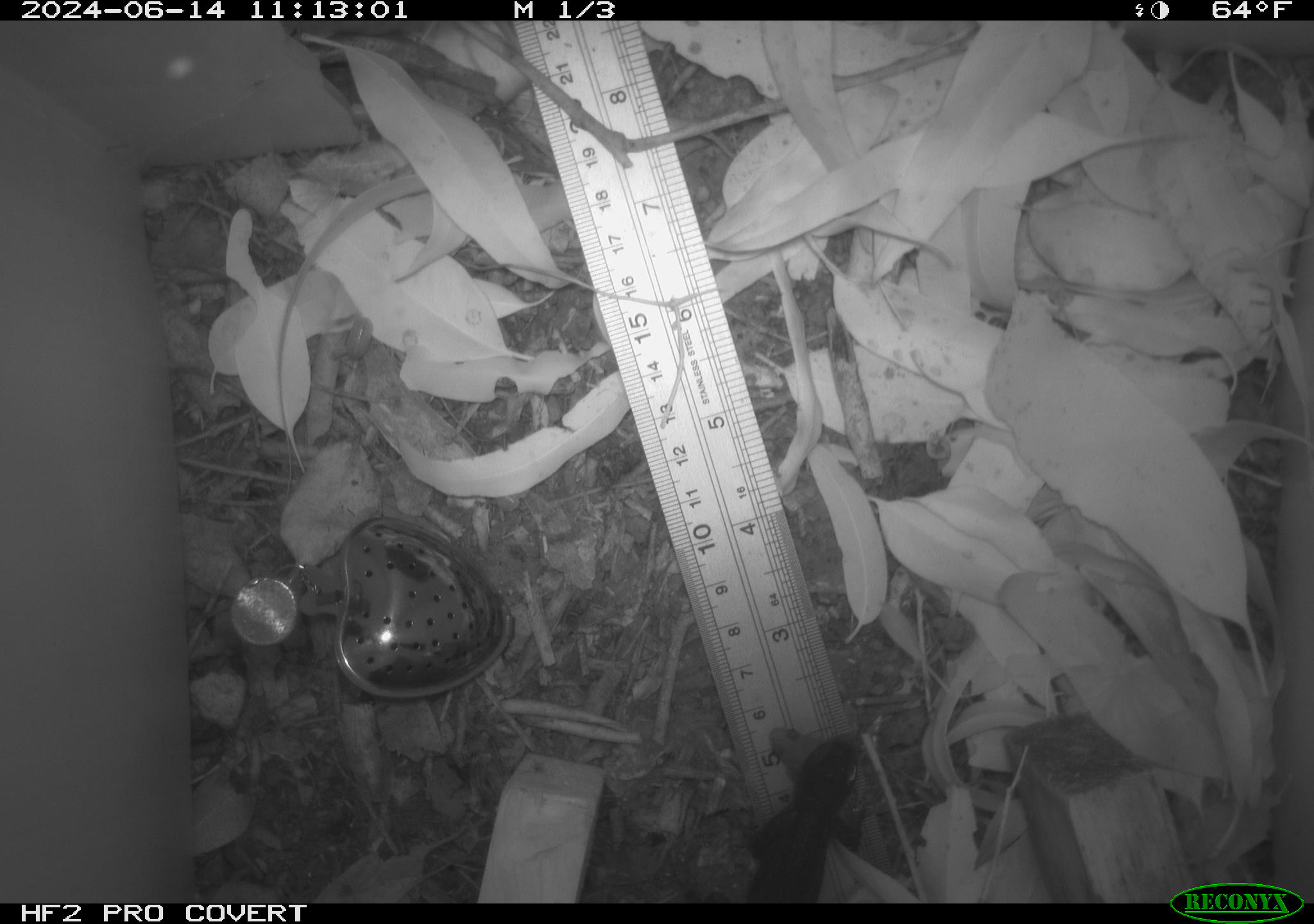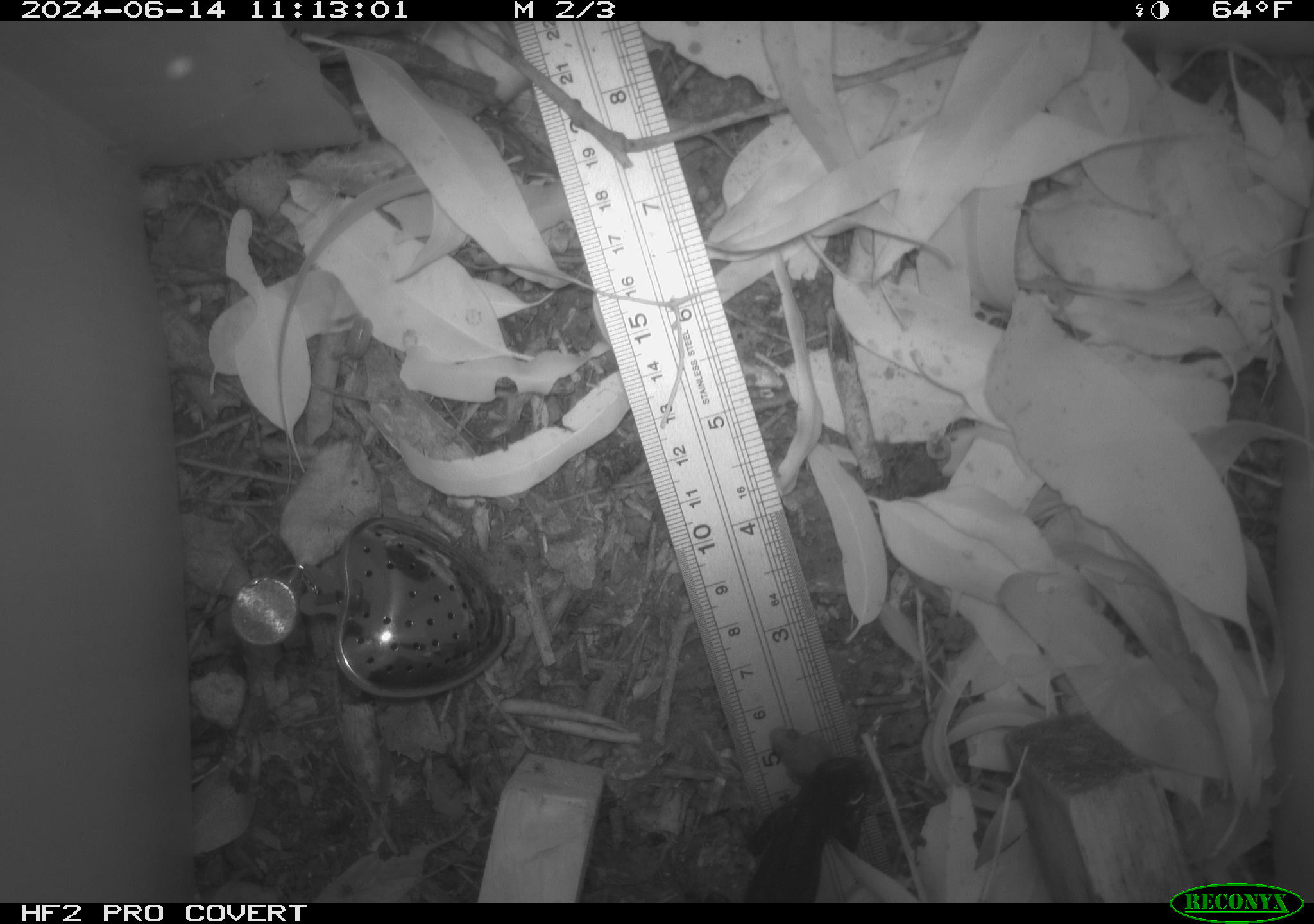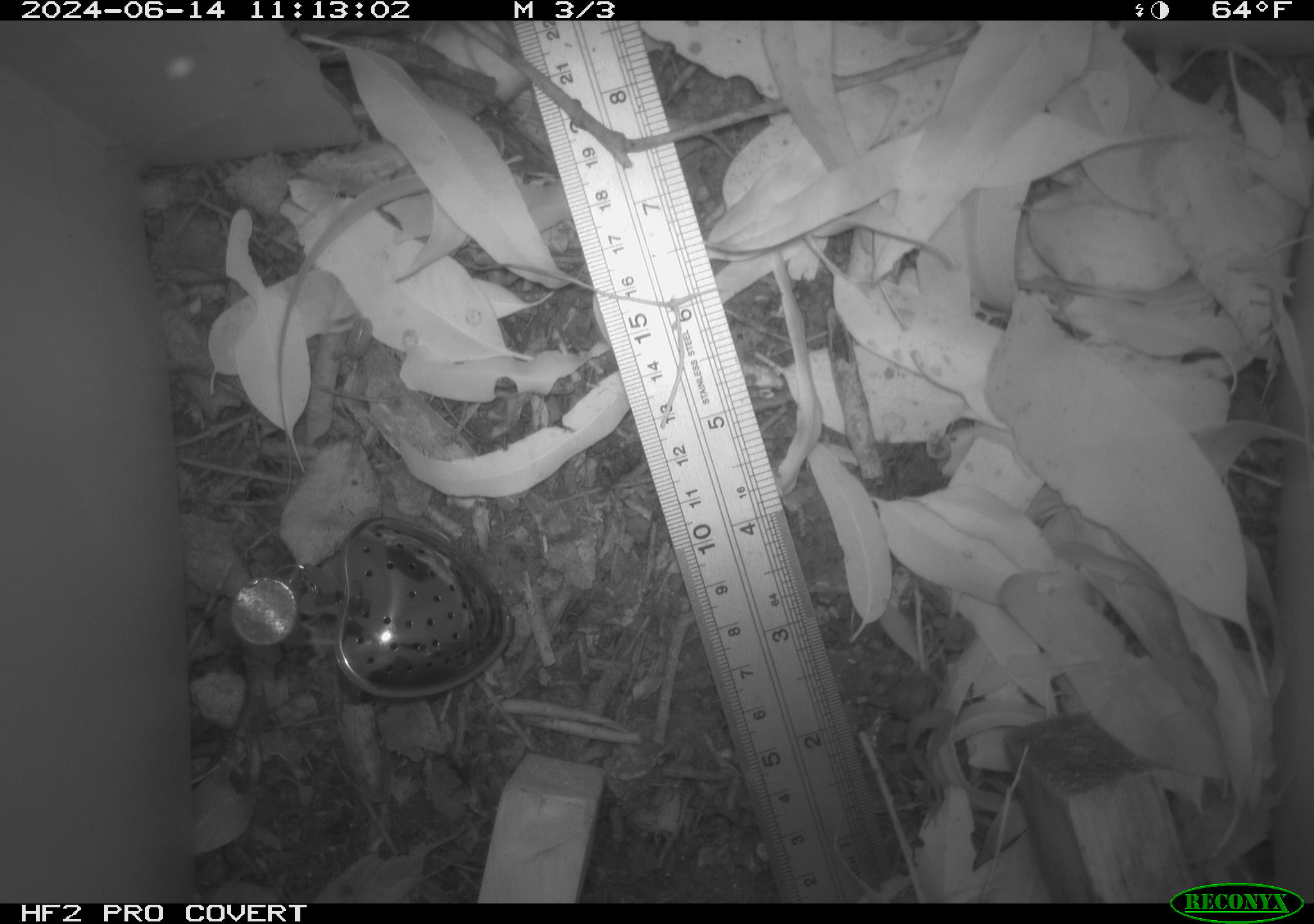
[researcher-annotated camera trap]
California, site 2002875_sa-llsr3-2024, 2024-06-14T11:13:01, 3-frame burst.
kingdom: Animalia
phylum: Chordata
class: Reptilia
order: Squamata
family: Phrynosomatidae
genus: Sceloporus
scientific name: Sceloporus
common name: spiny lizards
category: sceloporus species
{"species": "sceloporus species (spiny lizards) (Sceloporus)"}